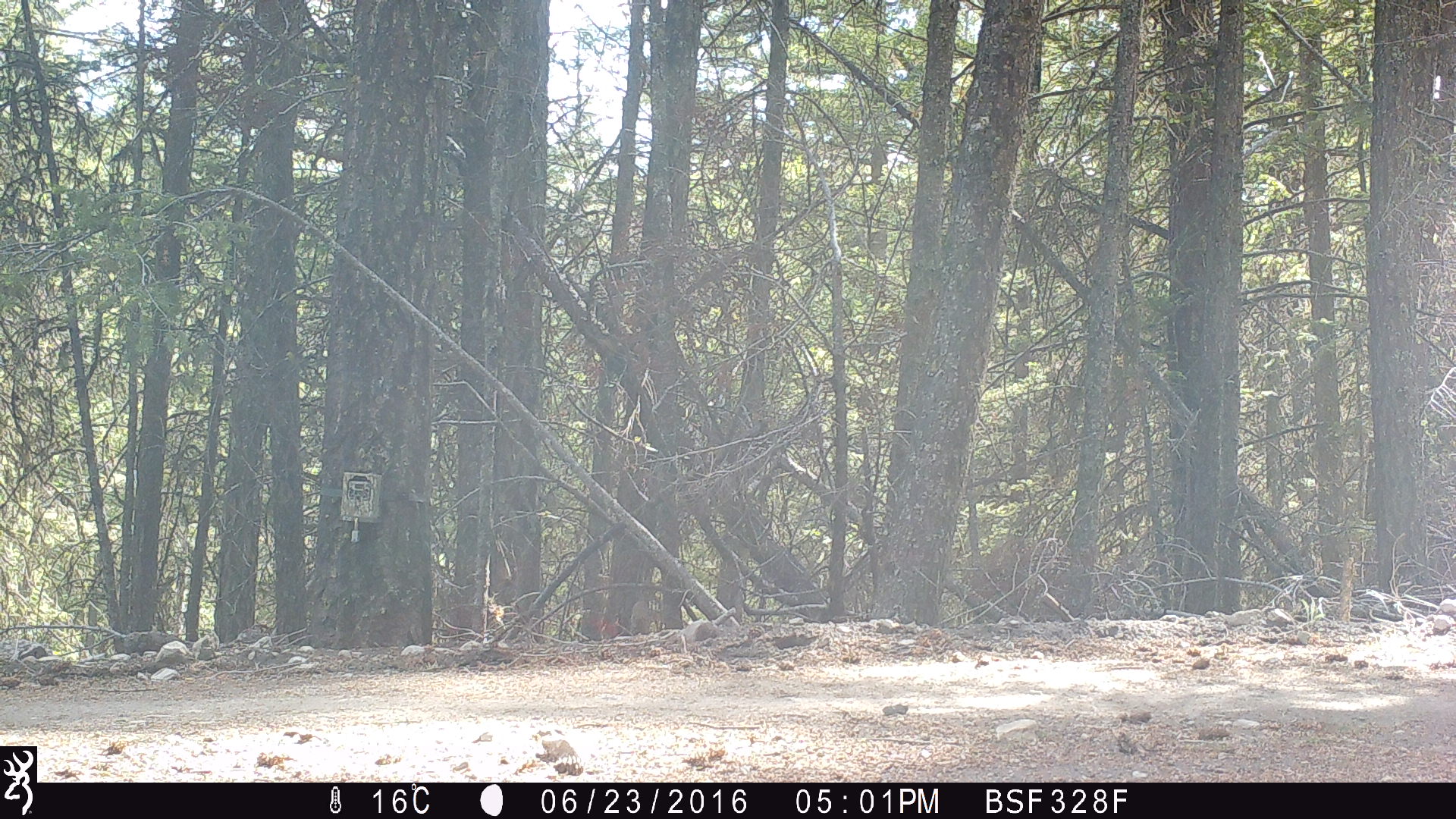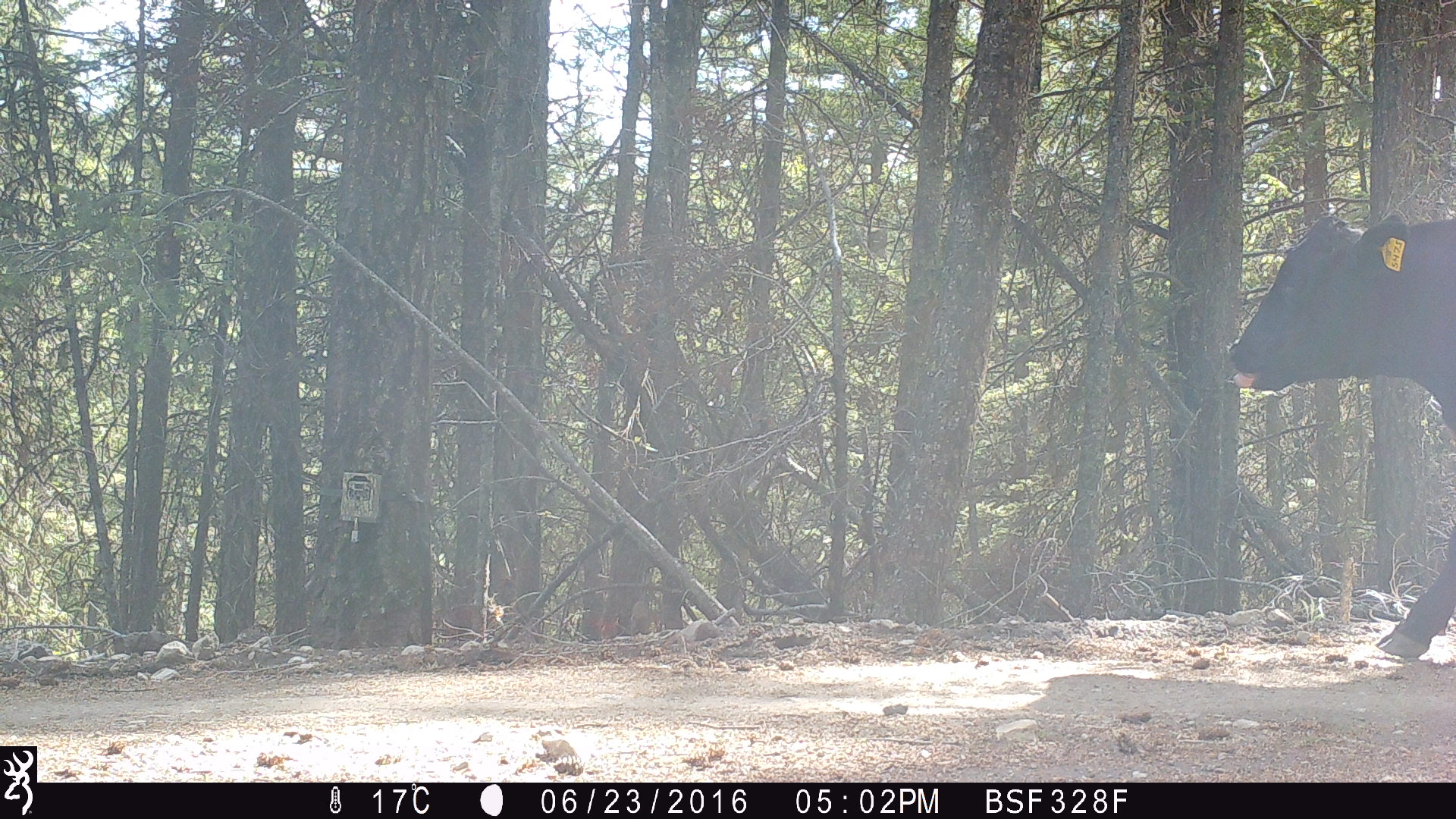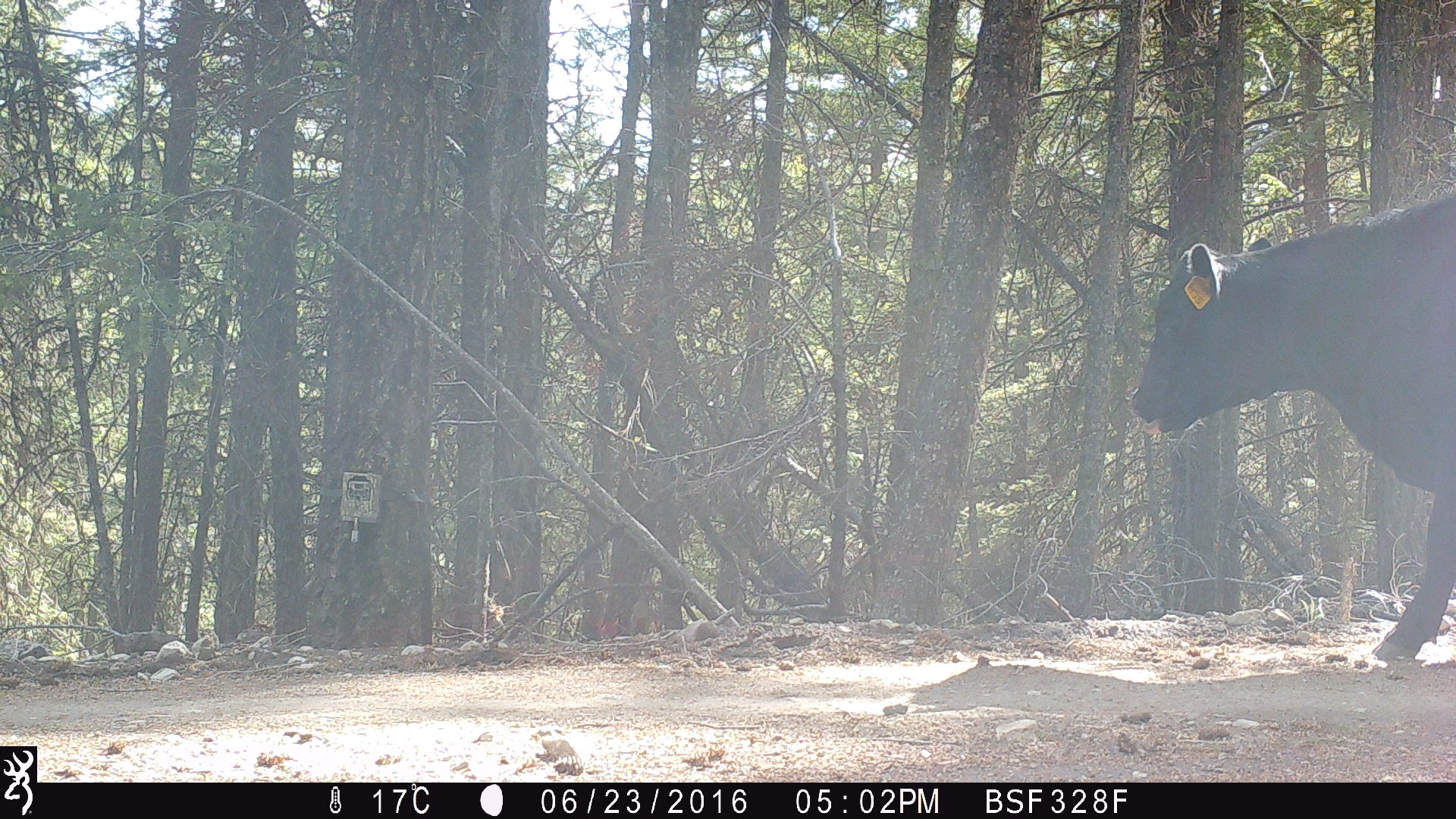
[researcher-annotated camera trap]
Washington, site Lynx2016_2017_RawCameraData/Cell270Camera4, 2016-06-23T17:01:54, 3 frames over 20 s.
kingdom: Animalia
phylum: Chordata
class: Mammalia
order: Artiodactyla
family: Bovidae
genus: Bos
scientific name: Bos taurus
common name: domestic cattle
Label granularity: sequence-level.